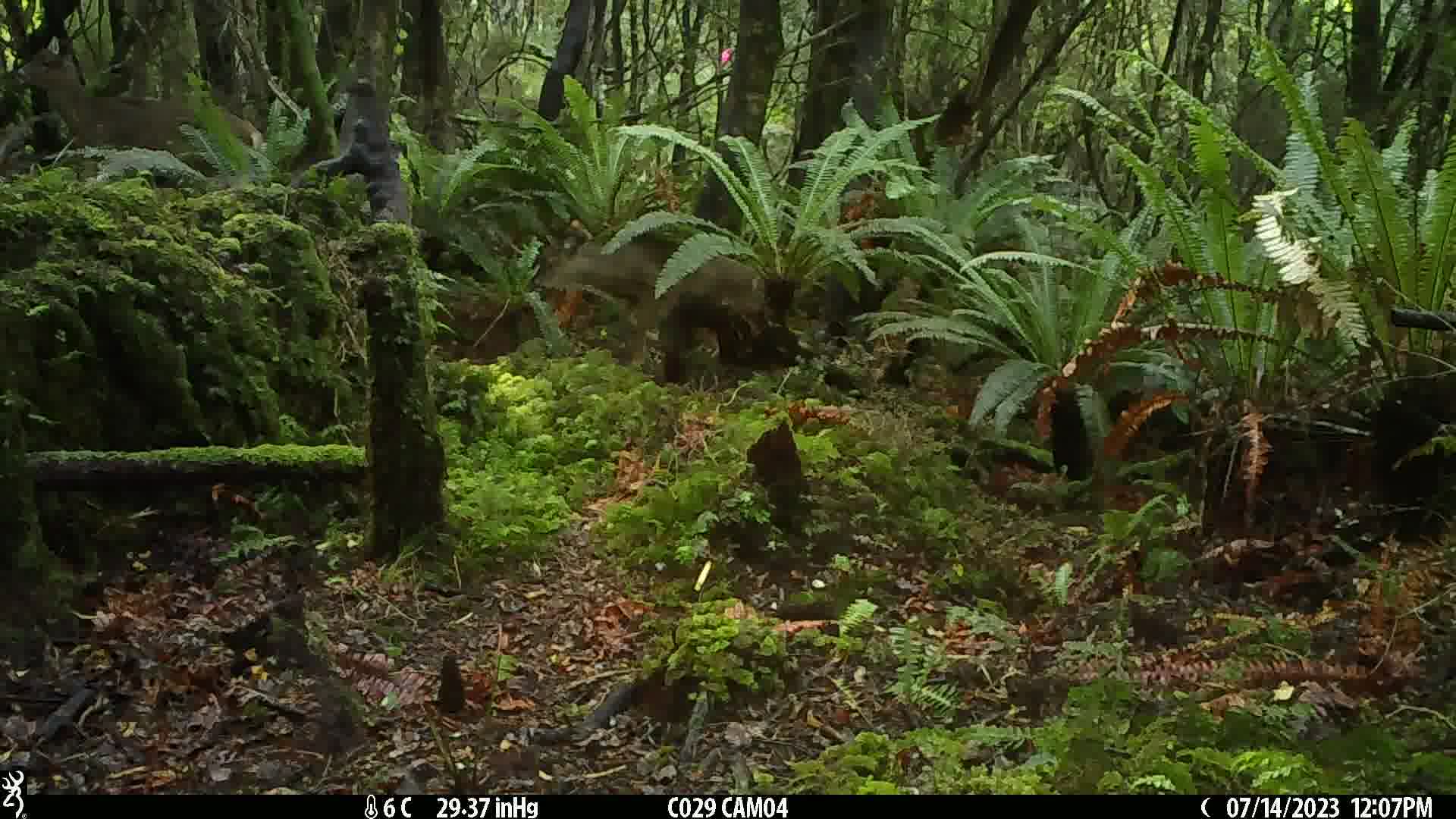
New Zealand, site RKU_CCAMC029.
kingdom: Animalia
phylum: Chordata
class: Mammalia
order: Artiodactyla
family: Cervidae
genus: Odocoileus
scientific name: Odocoileus virginianus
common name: white-tailed deer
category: white tailed deer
White tailed deer (white-tailed deer) (Odocoileus virginianus).